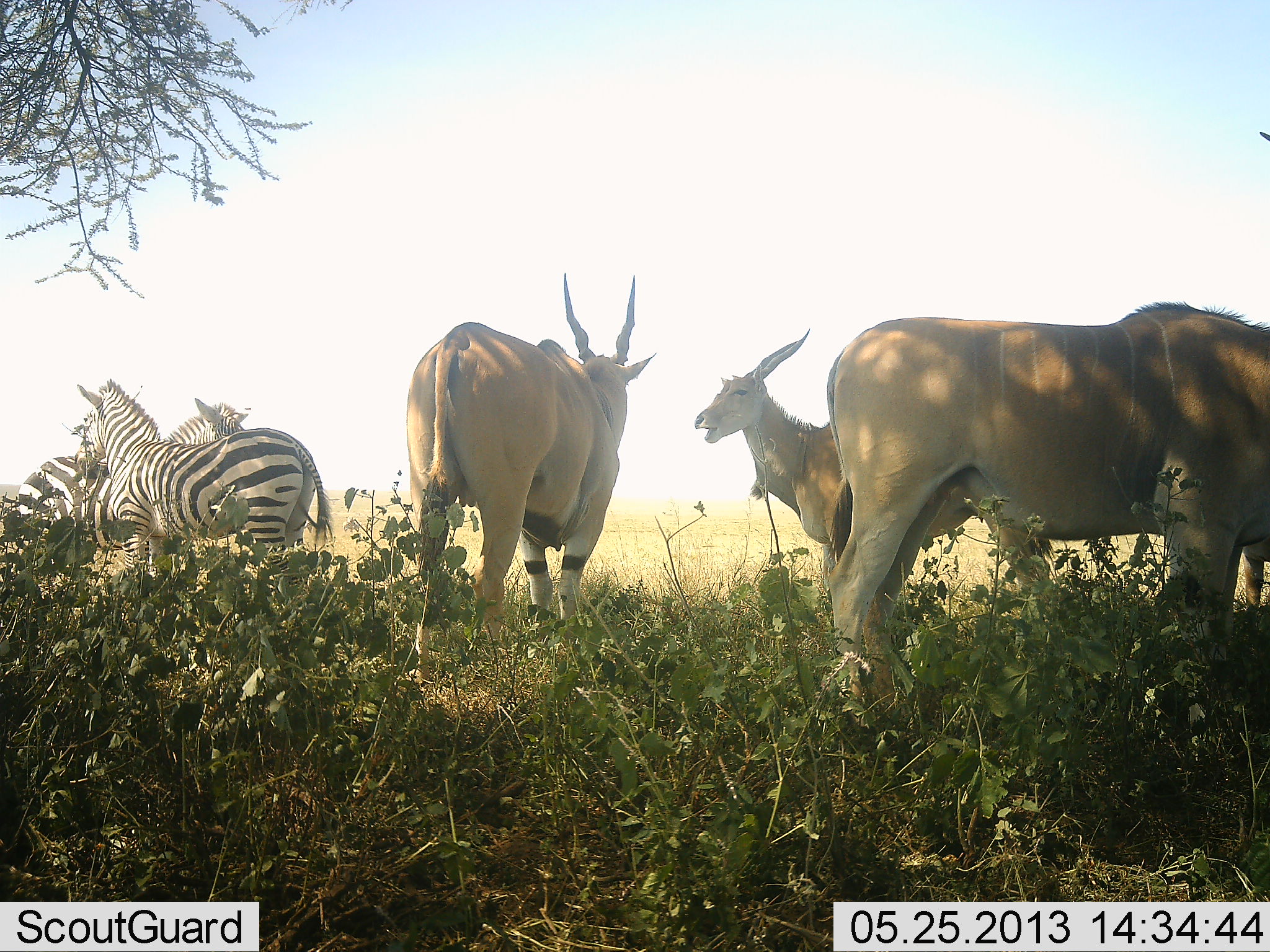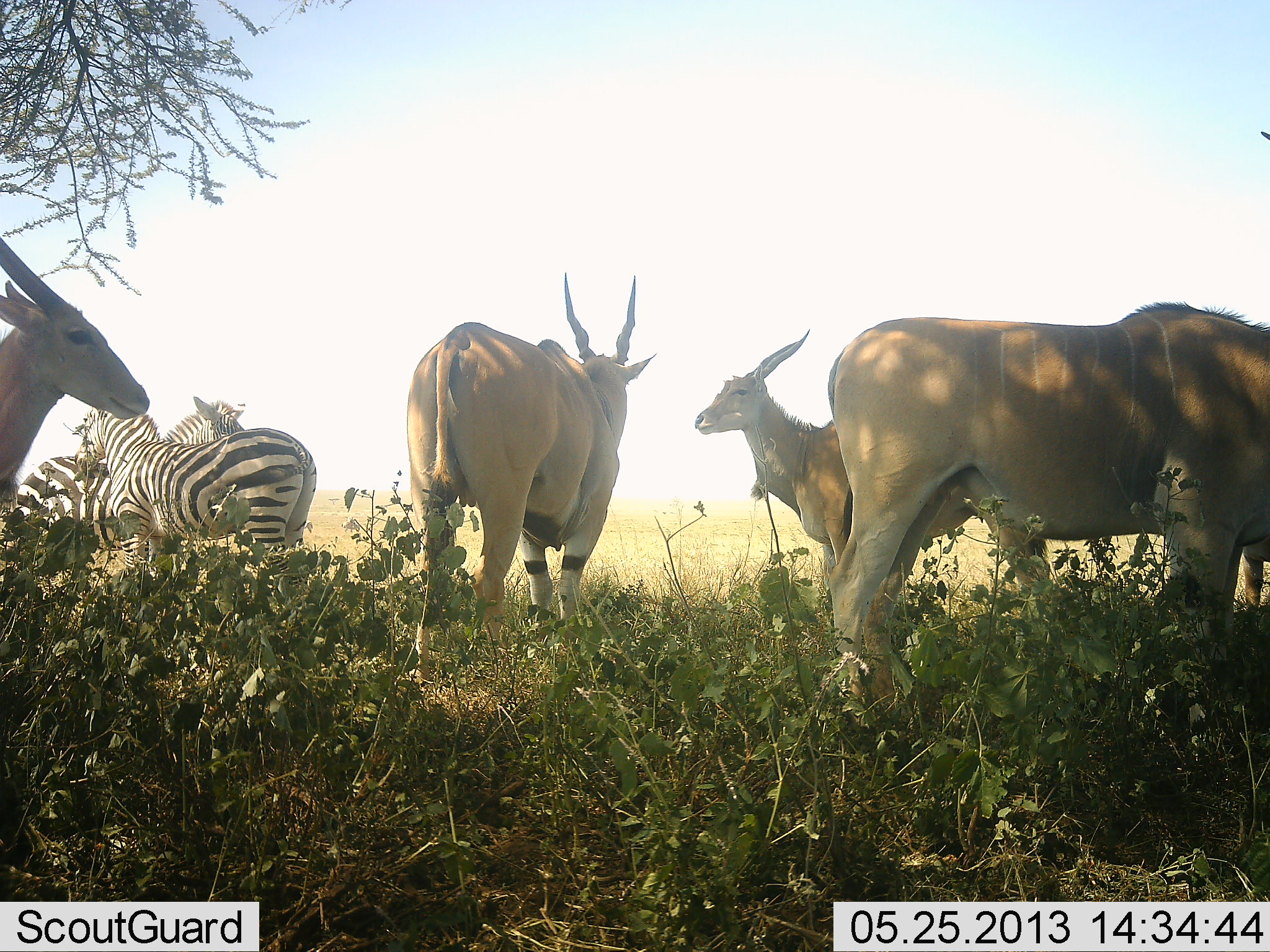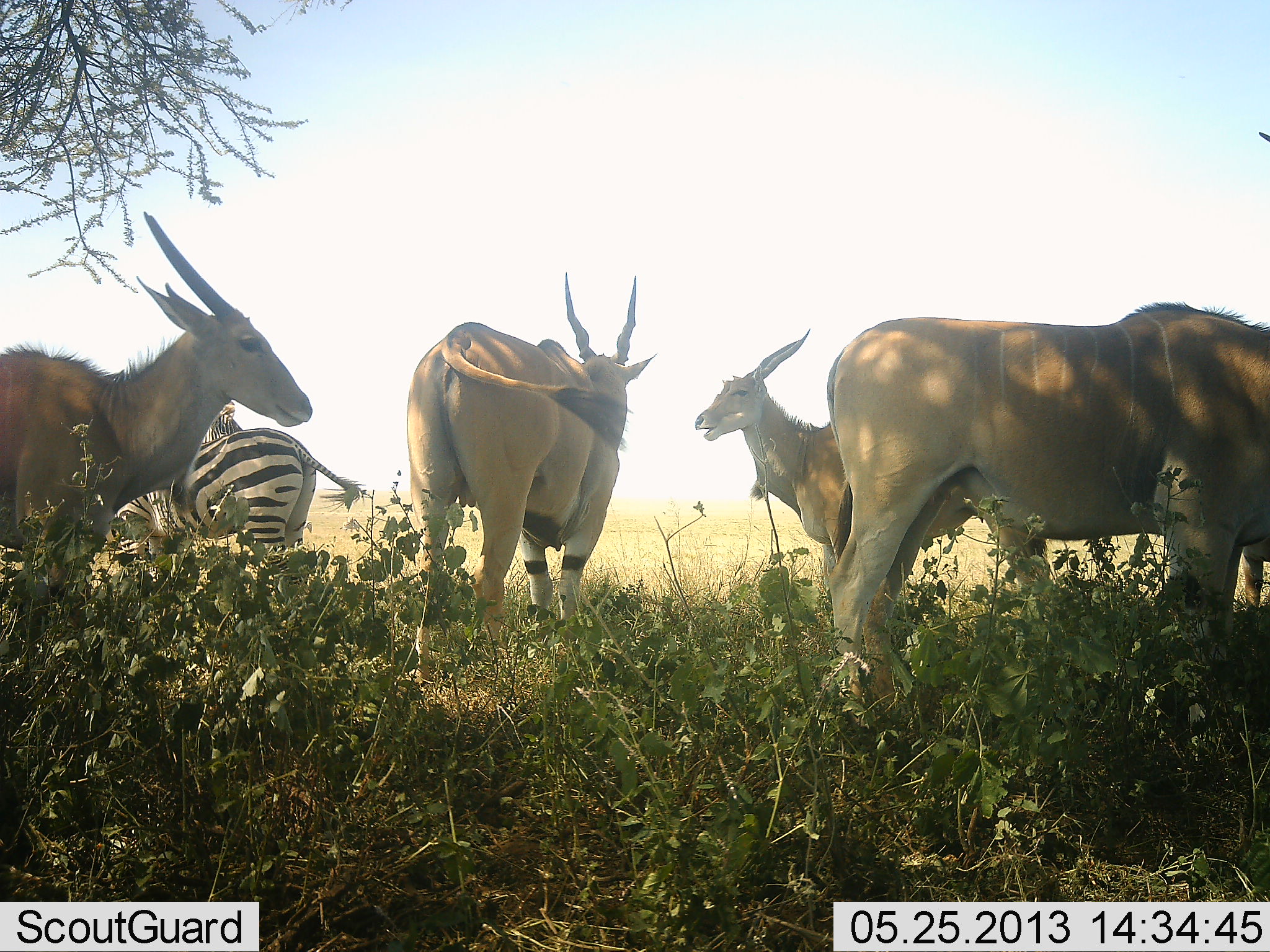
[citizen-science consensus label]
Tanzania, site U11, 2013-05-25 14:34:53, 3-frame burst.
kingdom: Animalia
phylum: Chordata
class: Mammalia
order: Artiodactyla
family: Bovidae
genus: Tragelaphus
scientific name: Tragelaphus oryx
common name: eland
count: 4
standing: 100%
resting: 7%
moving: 20%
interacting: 0%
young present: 0%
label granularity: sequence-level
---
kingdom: Animalia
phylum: Chordata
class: Mammalia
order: Perissodactyla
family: Equidae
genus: Equus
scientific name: Equus quagga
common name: plains zebra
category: zebra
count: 2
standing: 94%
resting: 0%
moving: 0%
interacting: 19%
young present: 0%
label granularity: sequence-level